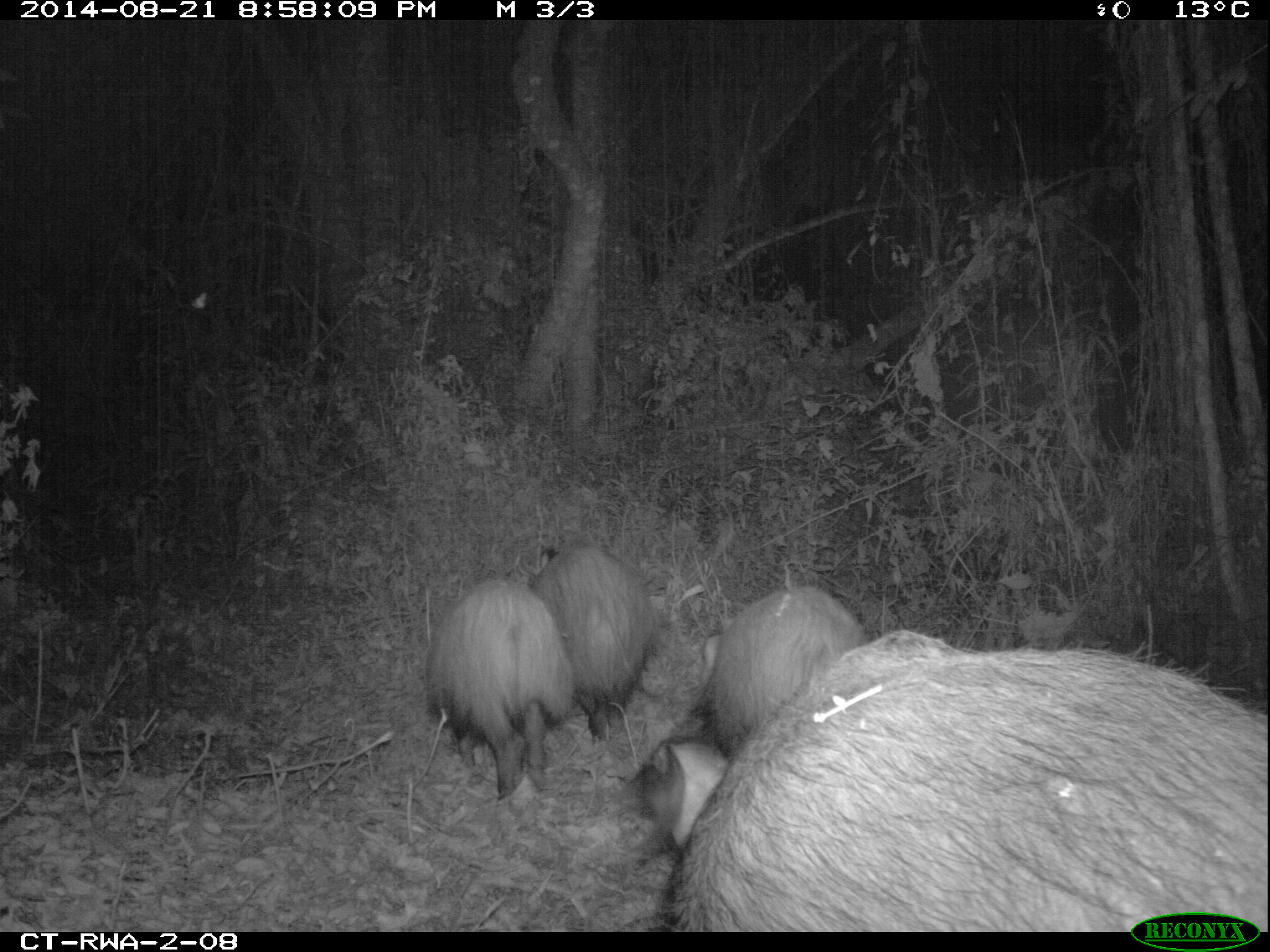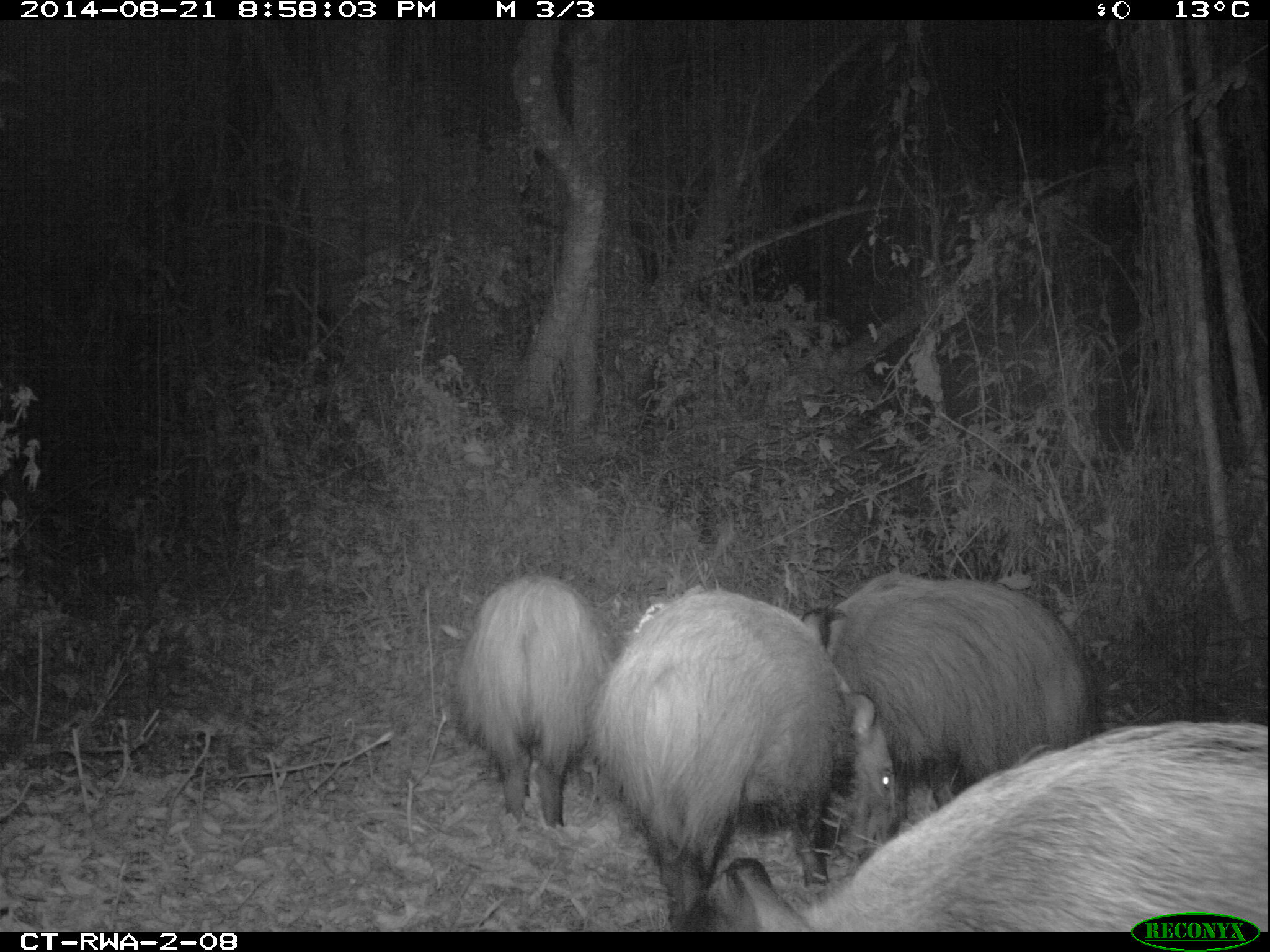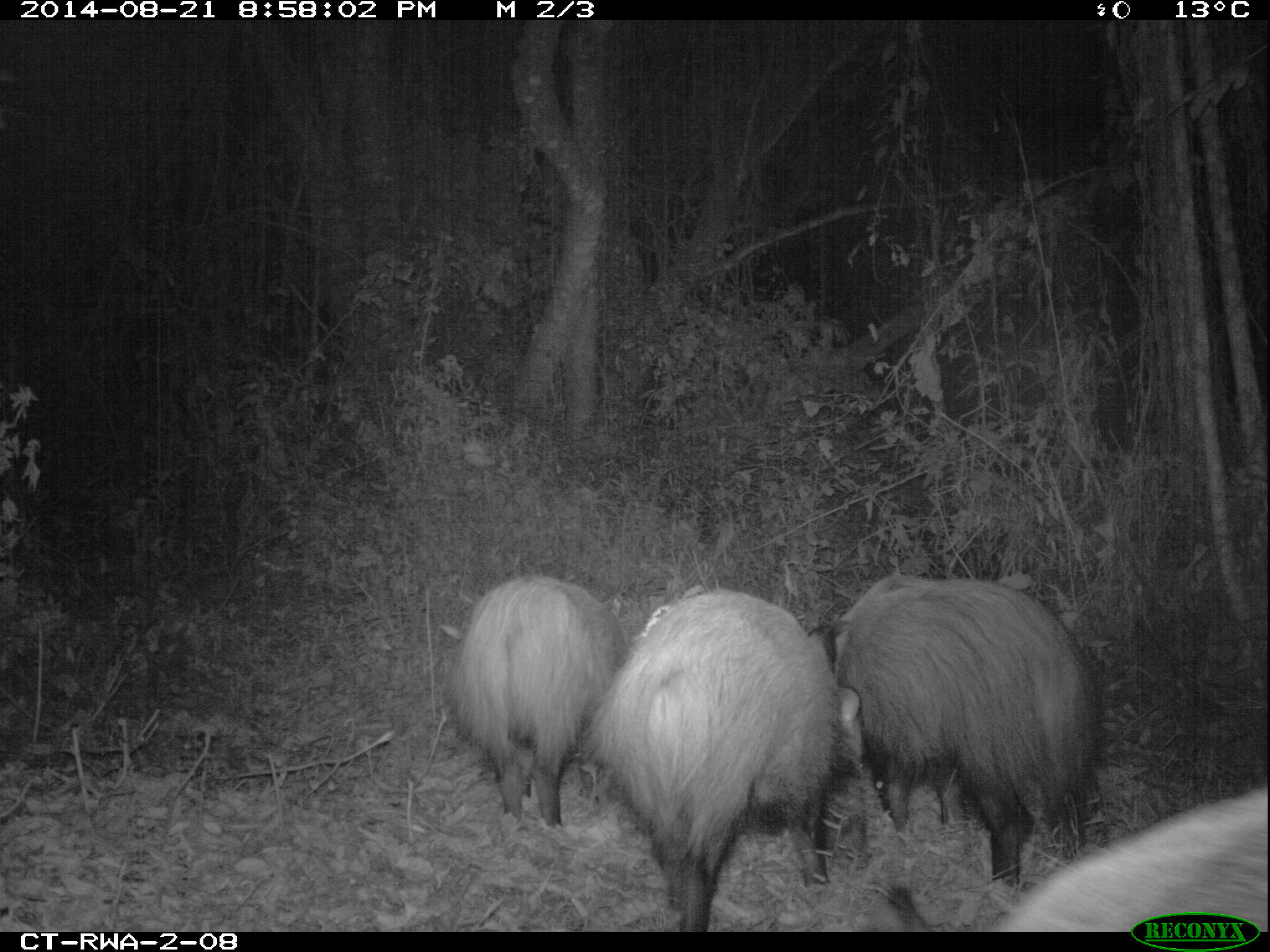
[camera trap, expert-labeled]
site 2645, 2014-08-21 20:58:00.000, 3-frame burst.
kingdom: Animalia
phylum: Chordata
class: Mammalia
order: Artiodactyla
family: Suidae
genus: Potamochoerus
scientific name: Potamochoerus larvatus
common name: bushpig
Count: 8.